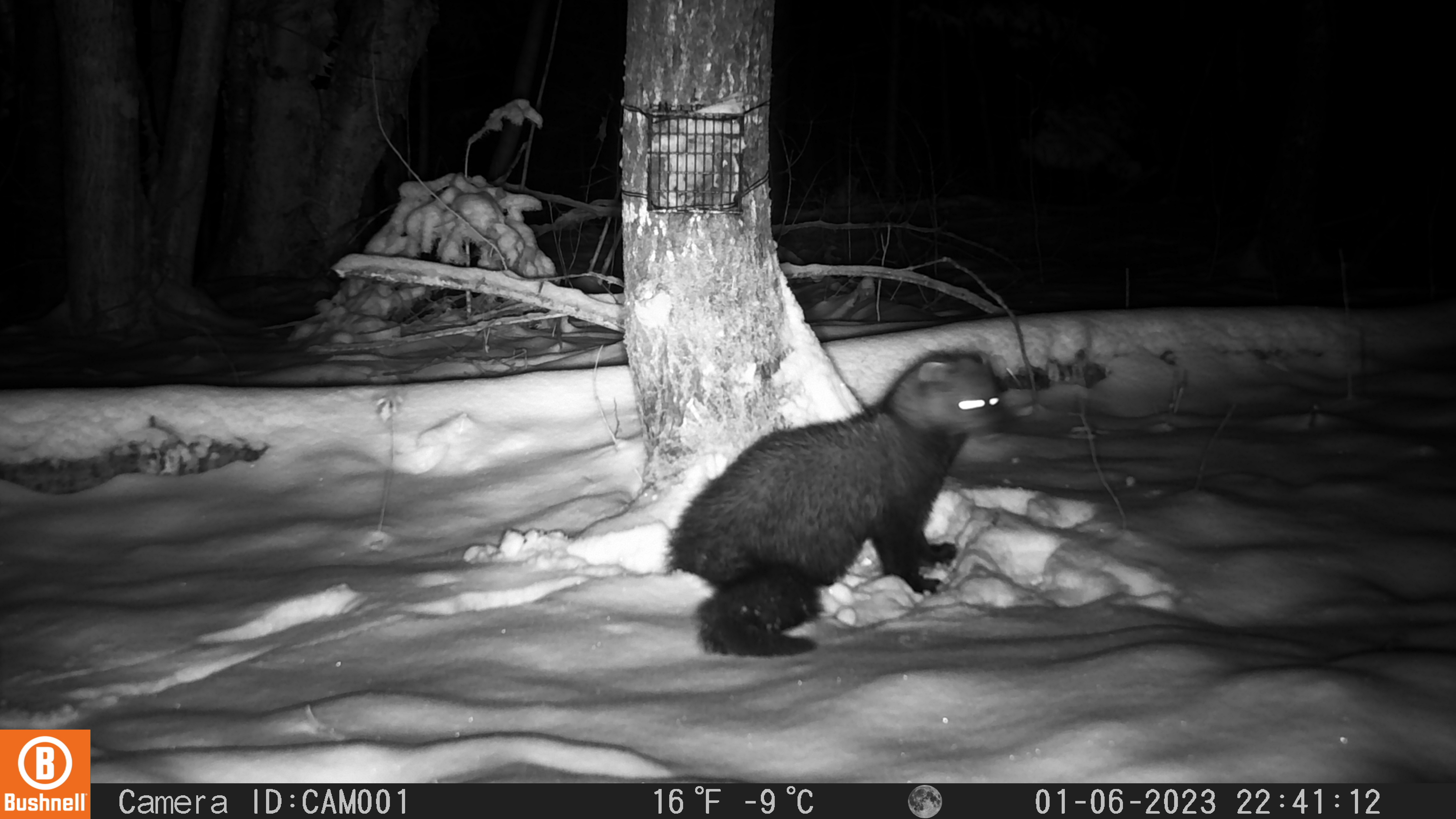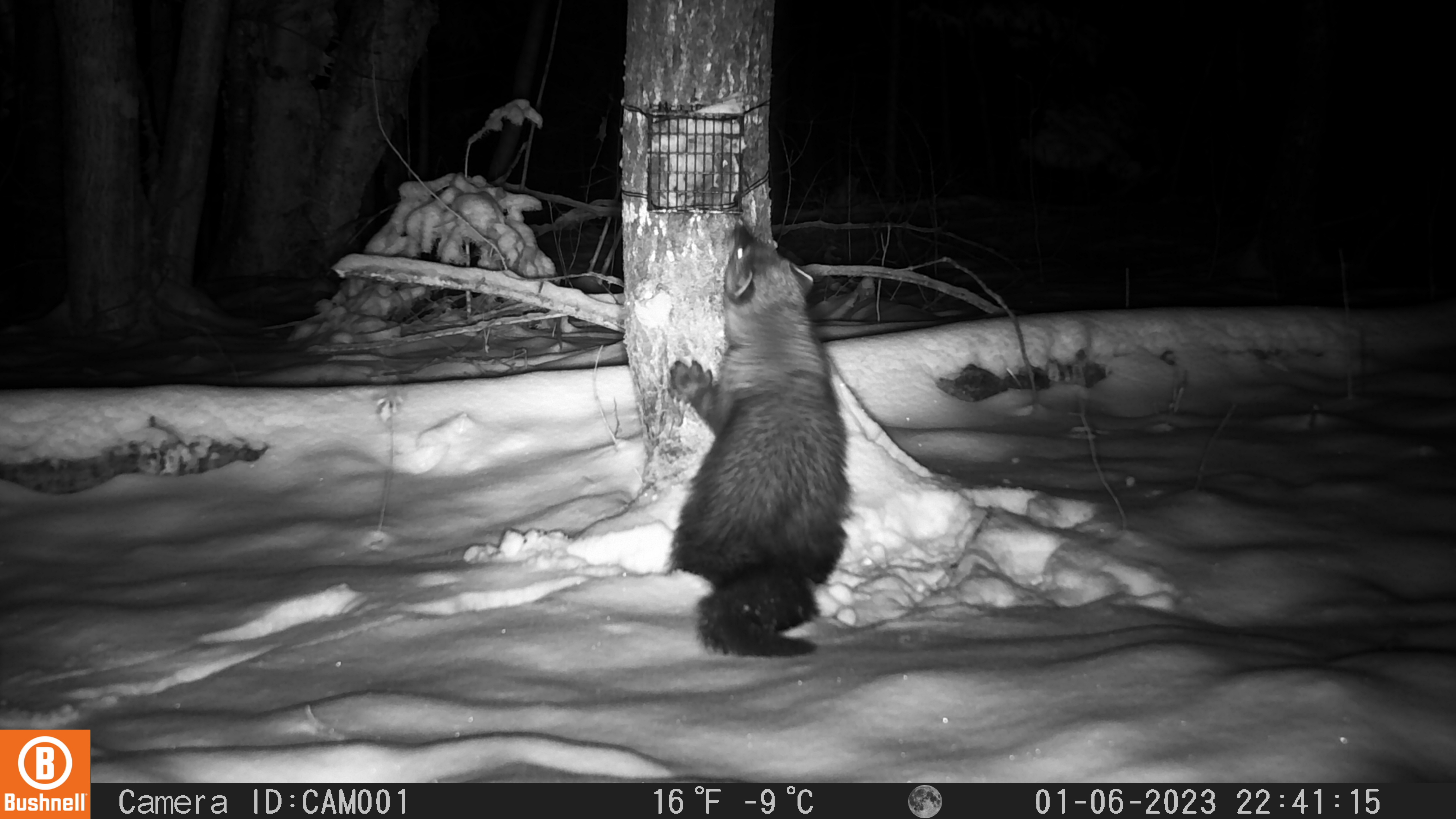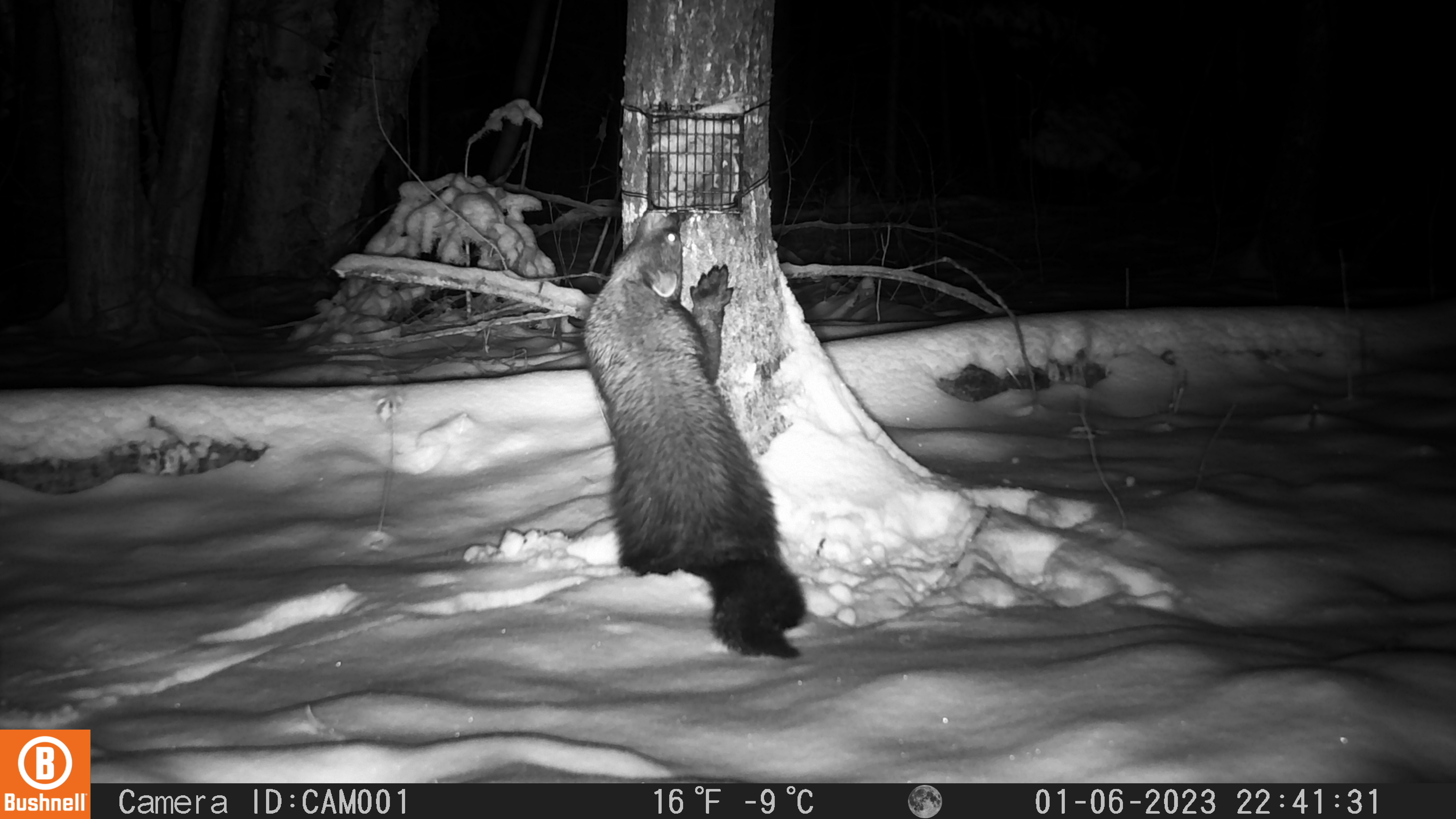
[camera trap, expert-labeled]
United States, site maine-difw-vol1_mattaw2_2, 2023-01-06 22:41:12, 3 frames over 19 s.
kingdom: Animalia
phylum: Chordata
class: Mammalia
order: Carnivora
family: Mustelidae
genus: Pekania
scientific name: Pekania pennanti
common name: fisher